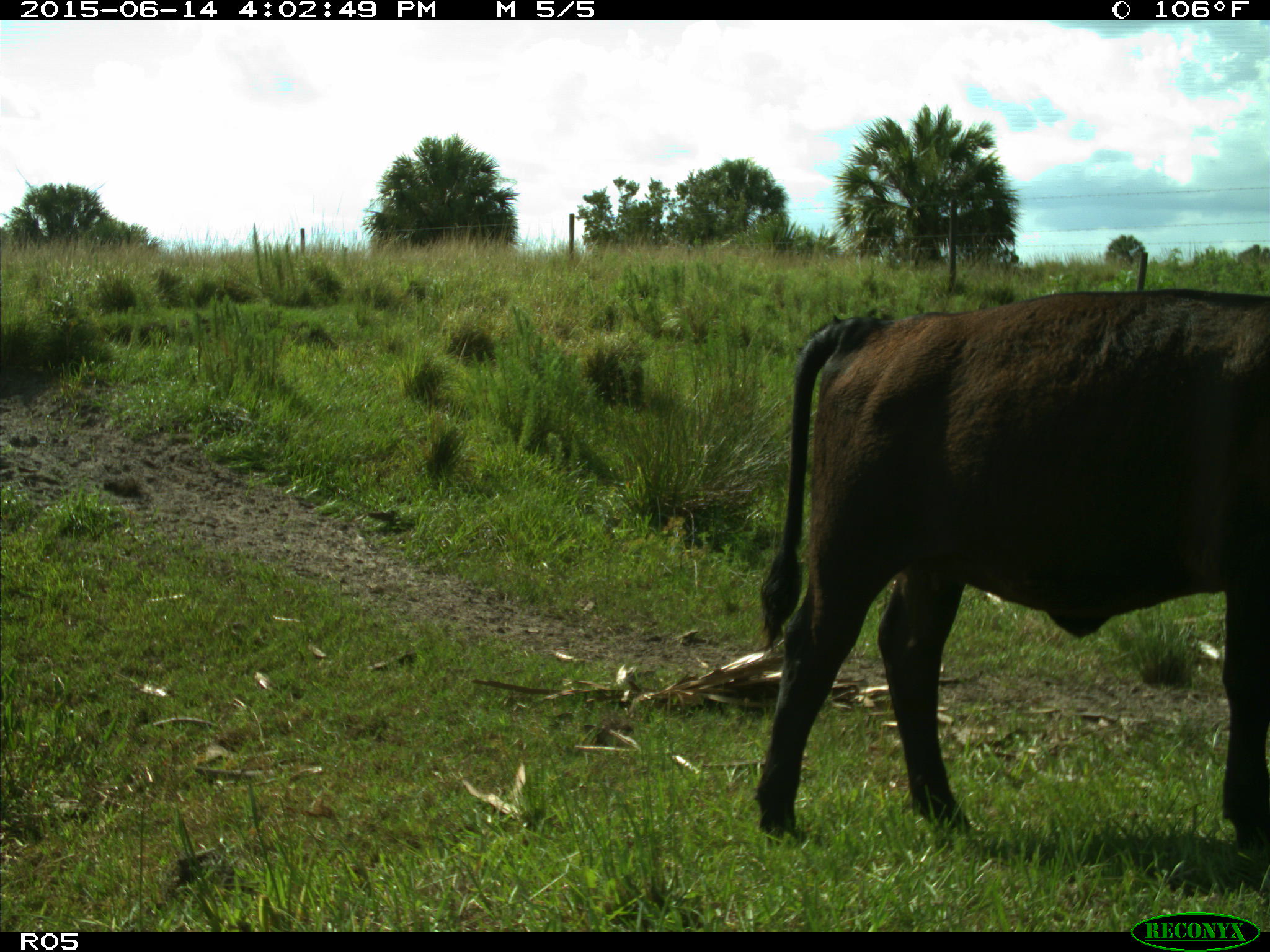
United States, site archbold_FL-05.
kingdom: Animalia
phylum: Chordata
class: Mammalia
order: Artiodactyla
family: Bovidae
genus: Bos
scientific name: Bos taurus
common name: domestic cow